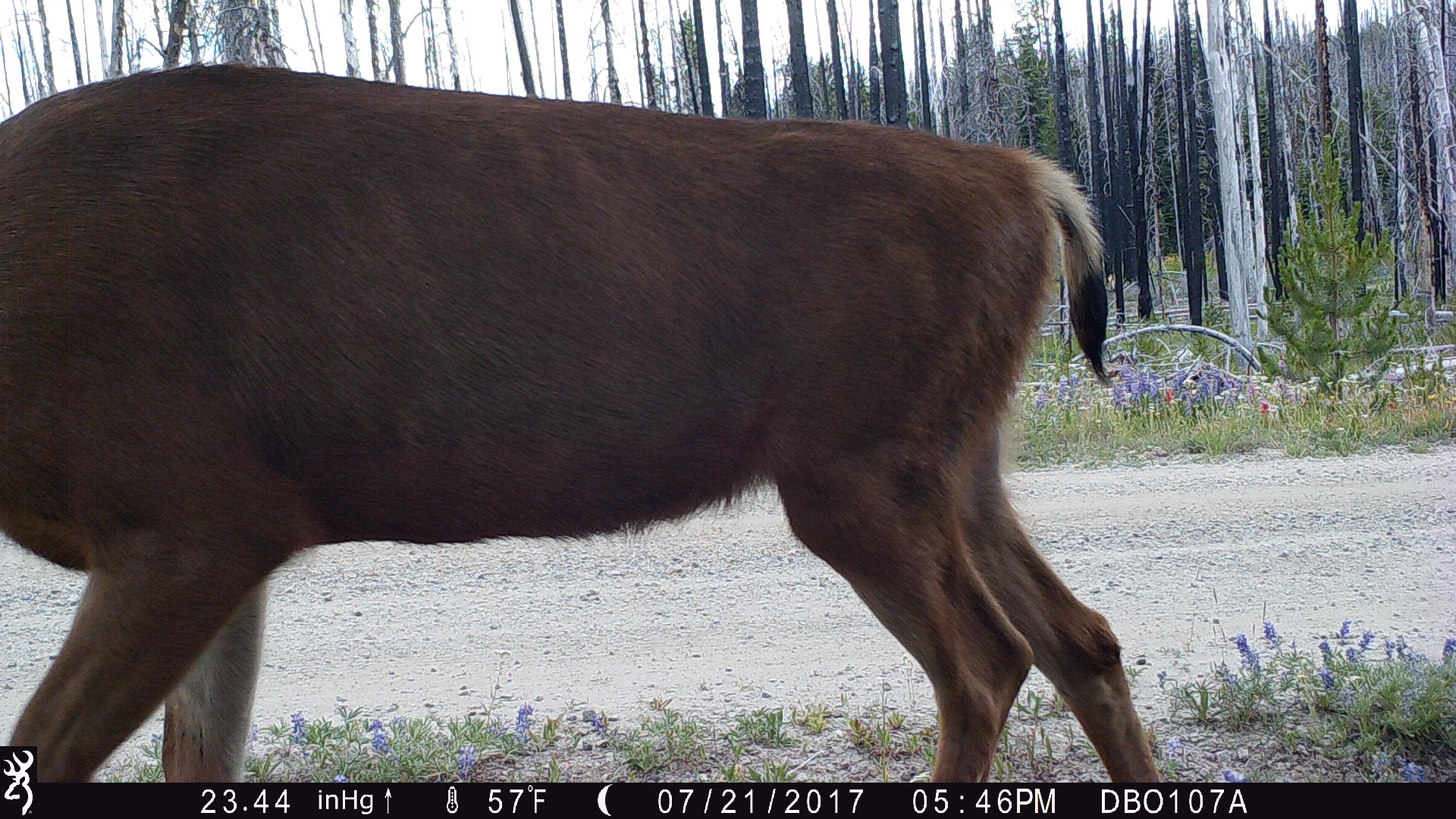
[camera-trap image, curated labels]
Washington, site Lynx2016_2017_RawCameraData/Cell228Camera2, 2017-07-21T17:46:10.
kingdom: Animalia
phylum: Chordata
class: Mammalia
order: Artiodactyla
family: Cervidae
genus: Odocoileus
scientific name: Odocoileus hemionus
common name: mule deer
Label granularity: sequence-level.